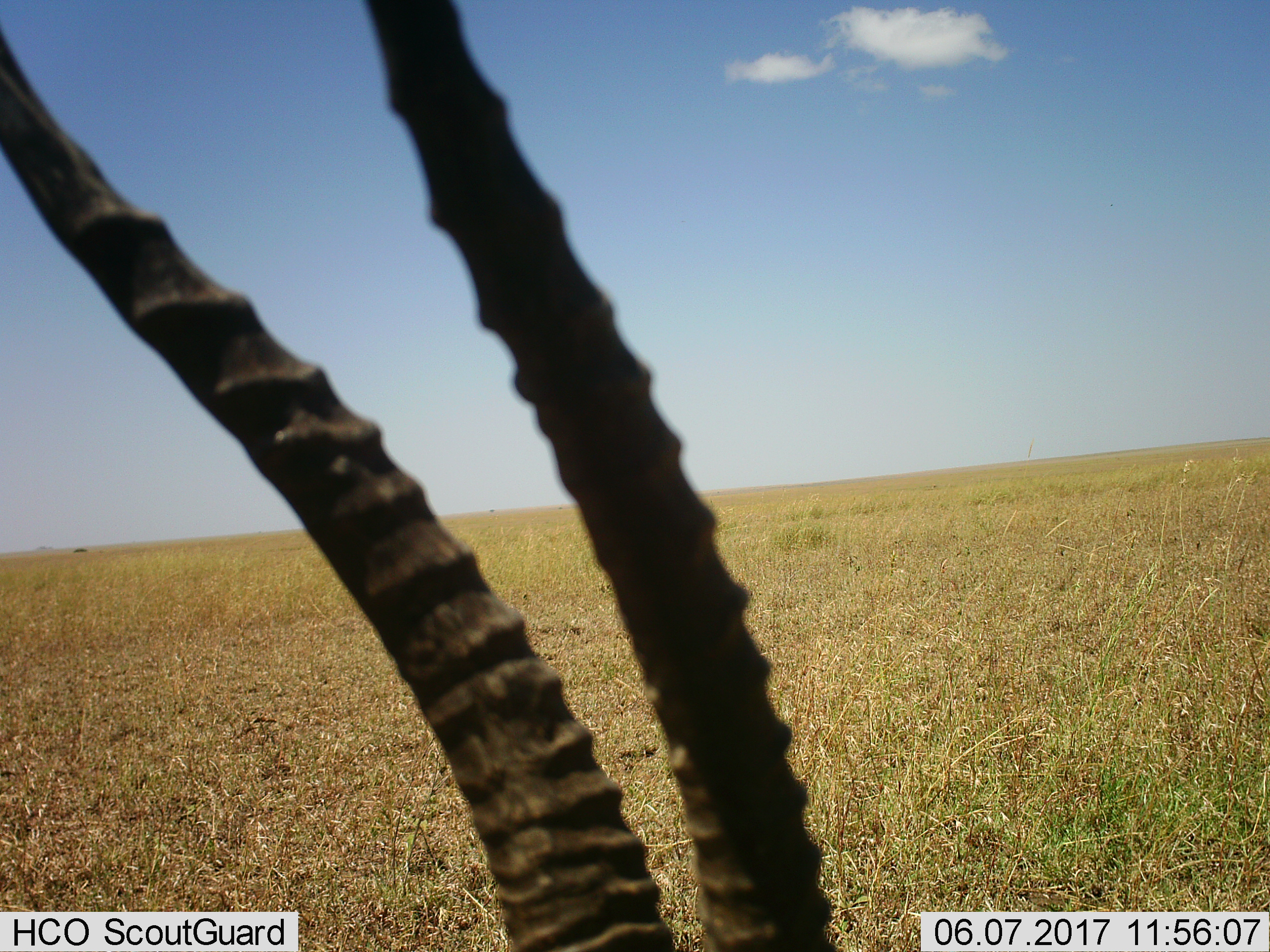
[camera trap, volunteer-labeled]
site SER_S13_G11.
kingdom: Animalia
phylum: Chordata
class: Mammalia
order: Artiodactyla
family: Bovidae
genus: Eudorcas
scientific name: Eudorcas thomsonii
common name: thomson's gazelle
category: gazellethomsons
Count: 1.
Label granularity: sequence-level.